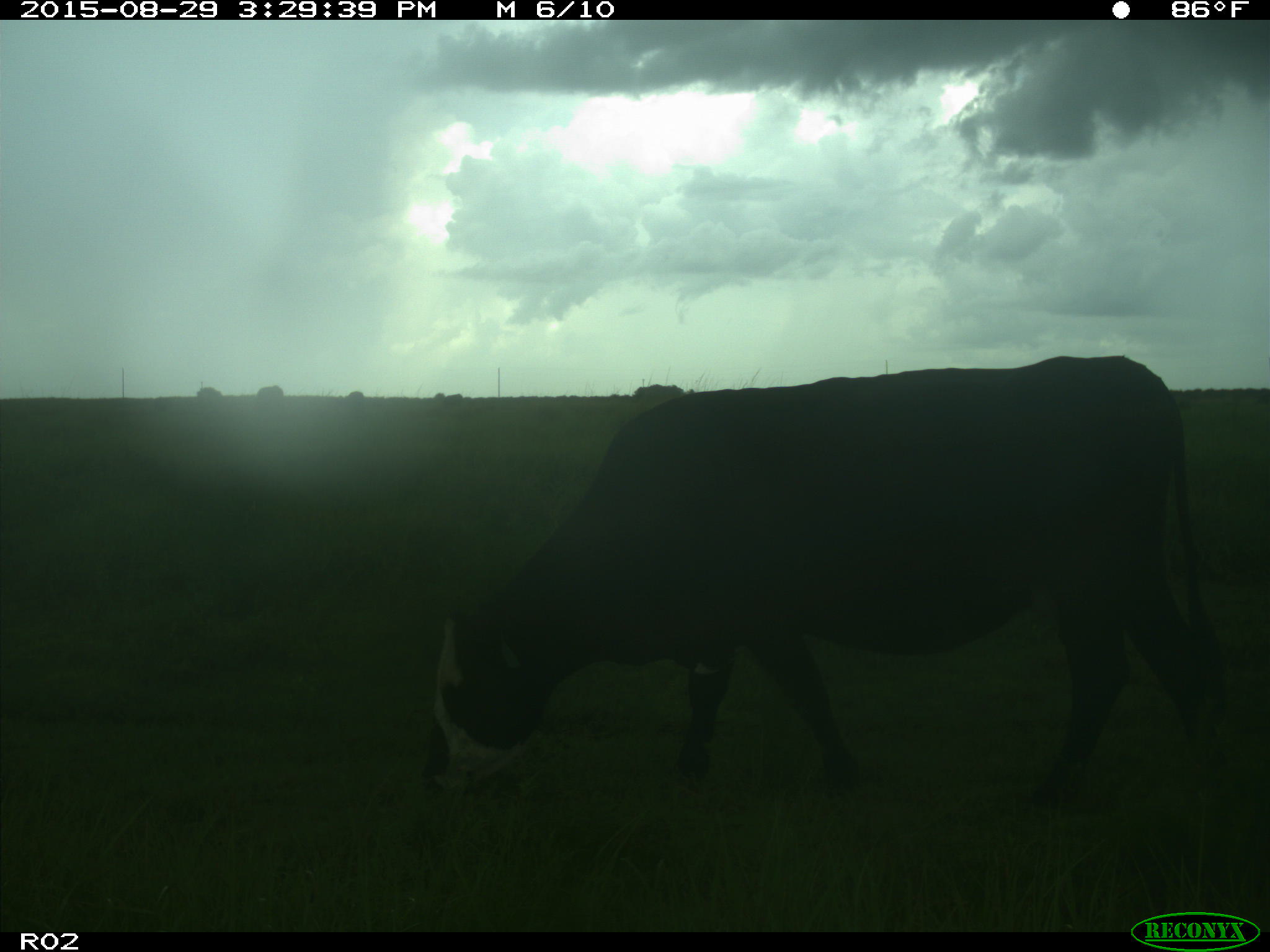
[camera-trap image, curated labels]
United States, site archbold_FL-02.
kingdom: Animalia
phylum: Chordata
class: Mammalia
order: Artiodactyla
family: Bovidae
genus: Bos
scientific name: Bos taurus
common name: domestic cow